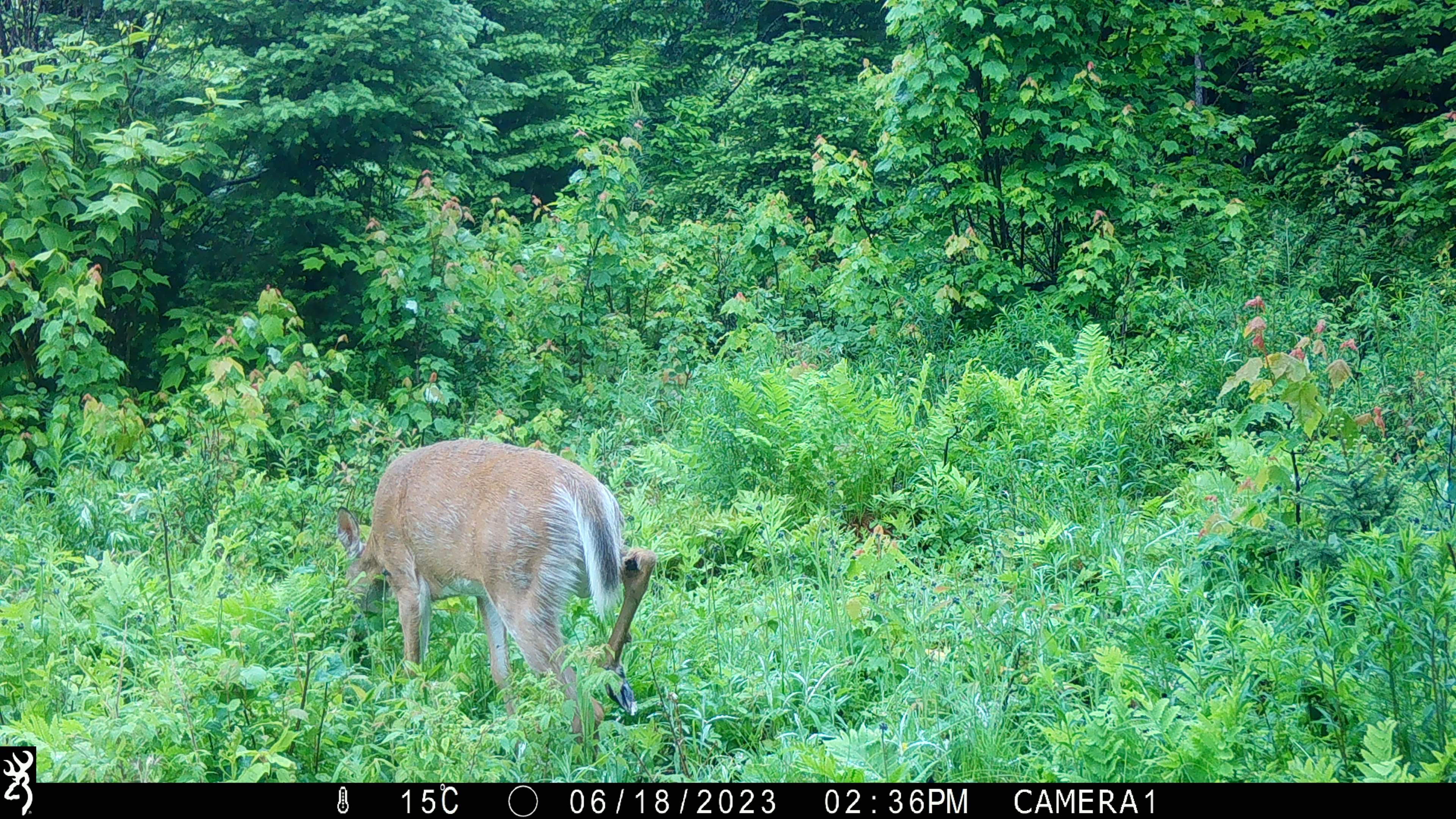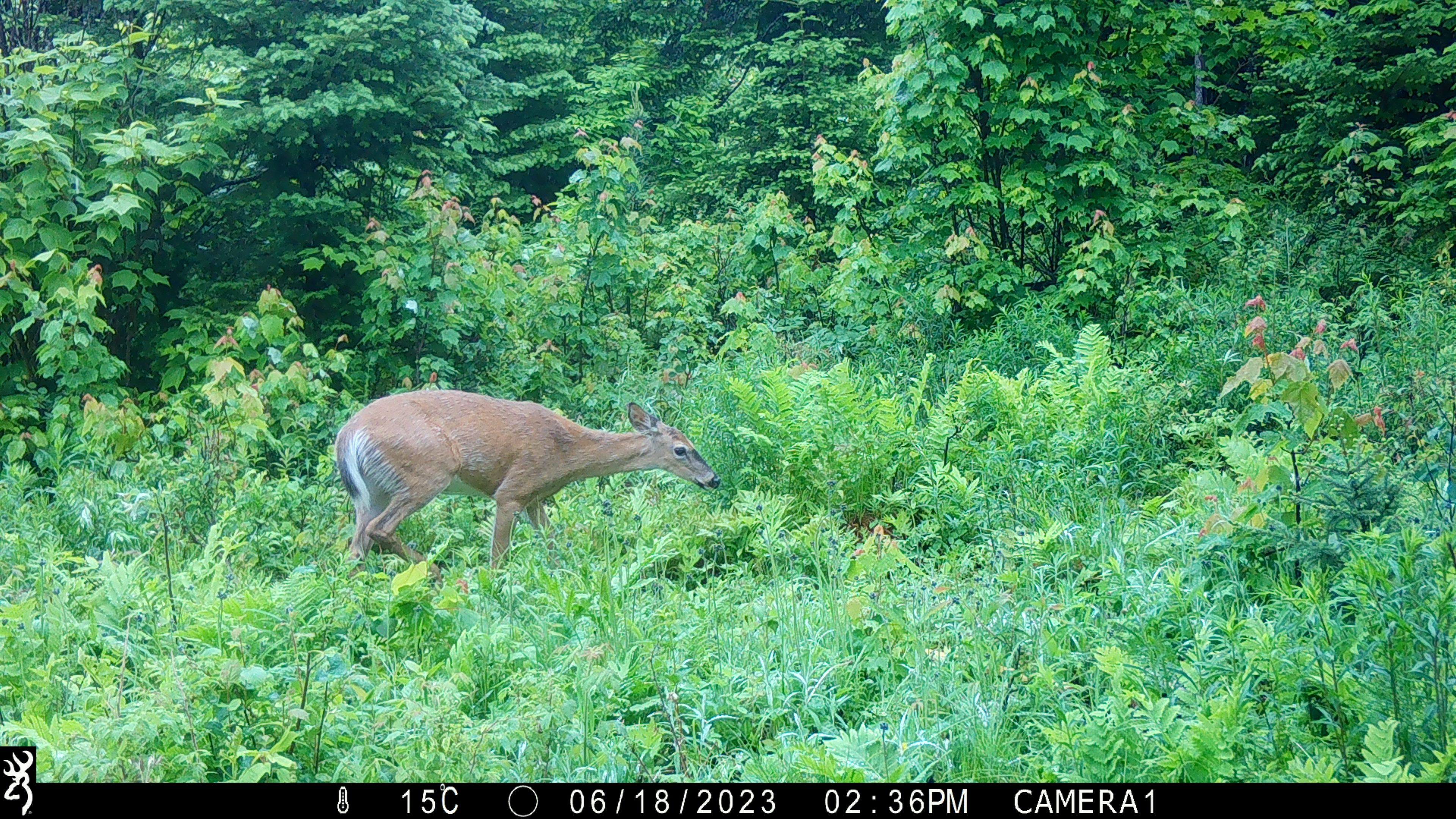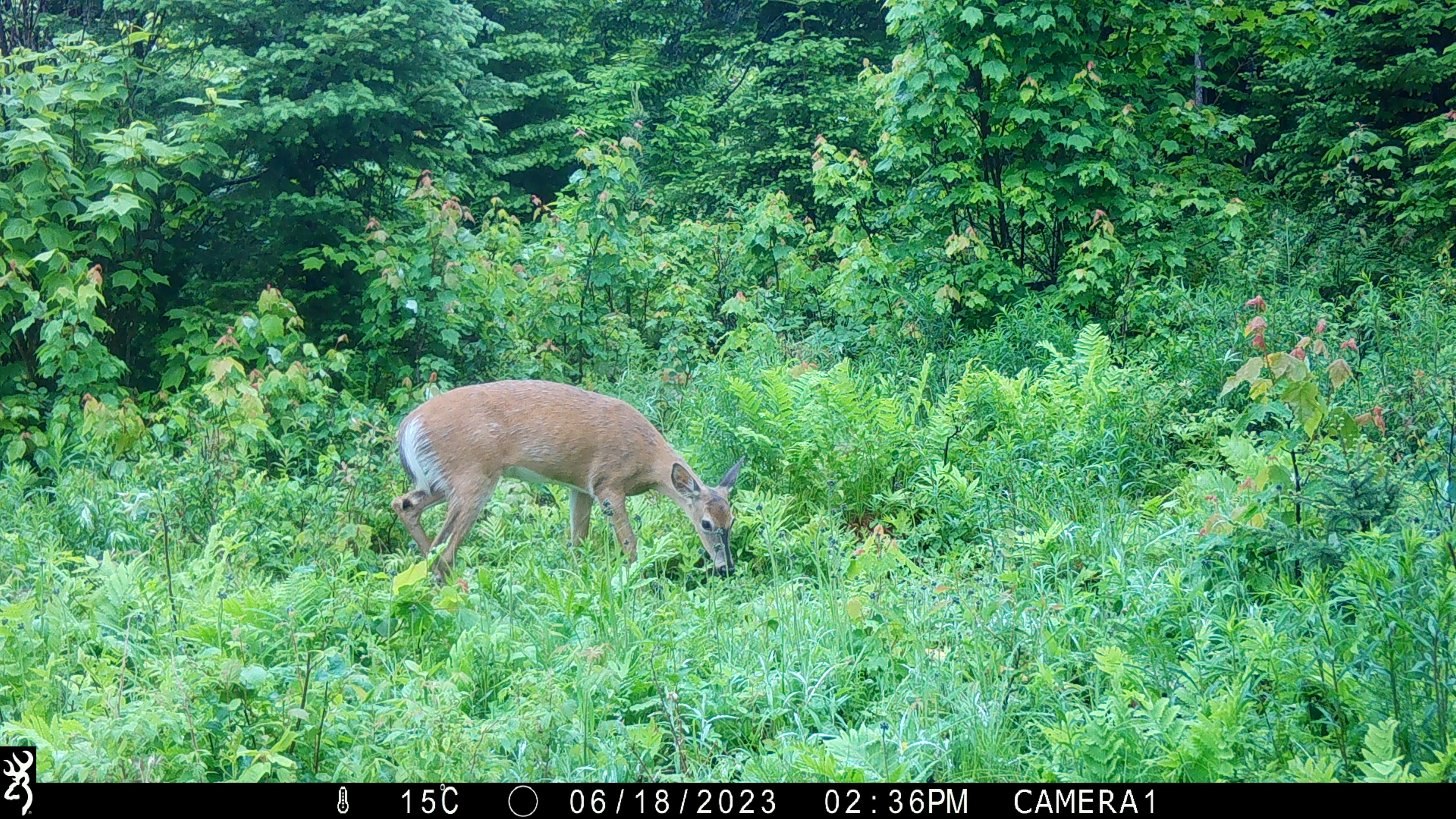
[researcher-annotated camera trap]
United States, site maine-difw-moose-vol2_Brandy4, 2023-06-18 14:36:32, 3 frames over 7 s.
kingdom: Animalia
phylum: Chordata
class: Mammalia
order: Artiodactyla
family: Cervidae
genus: Odocoileus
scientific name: Odocoileus virginianus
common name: white-tailed deer